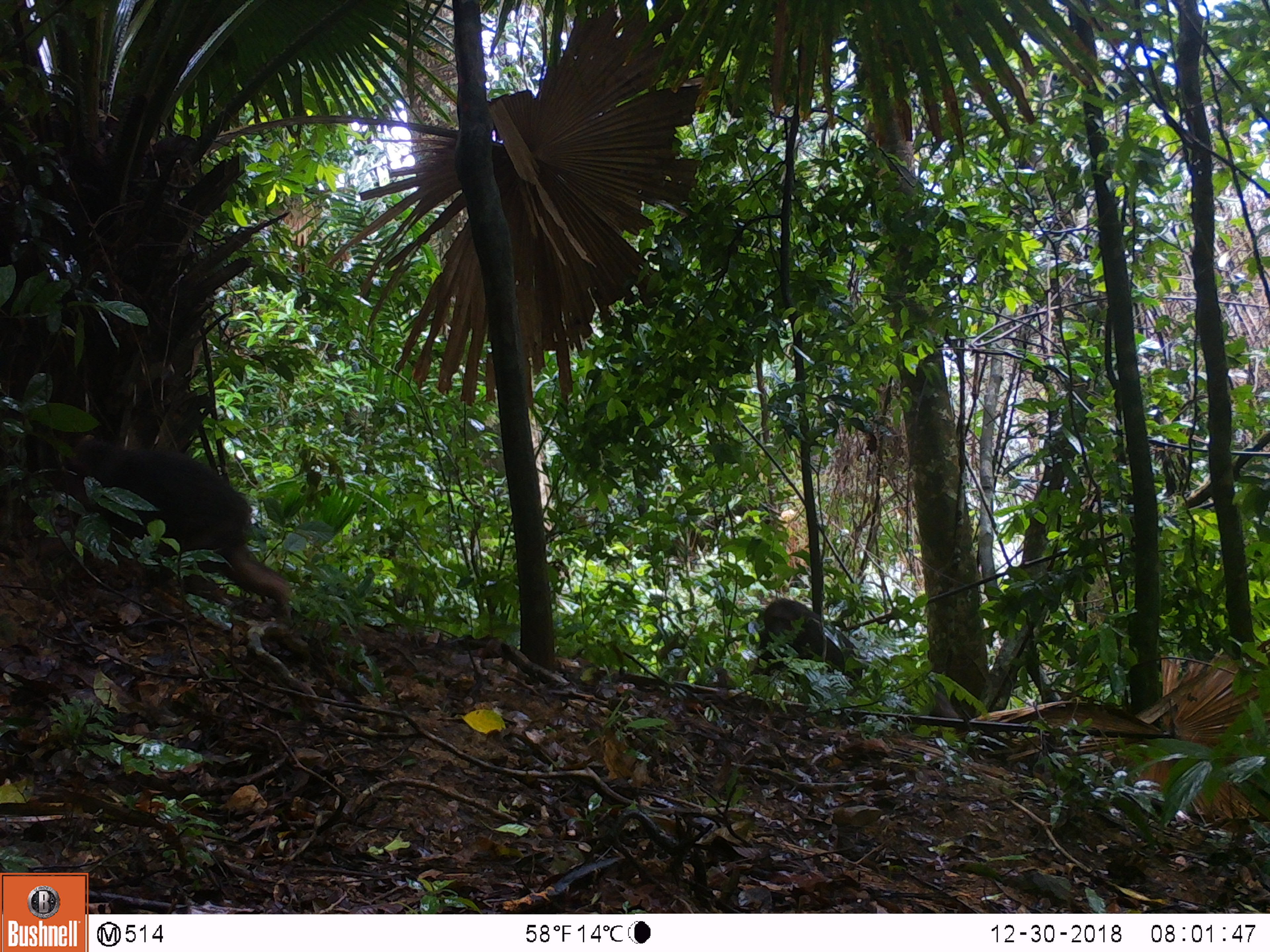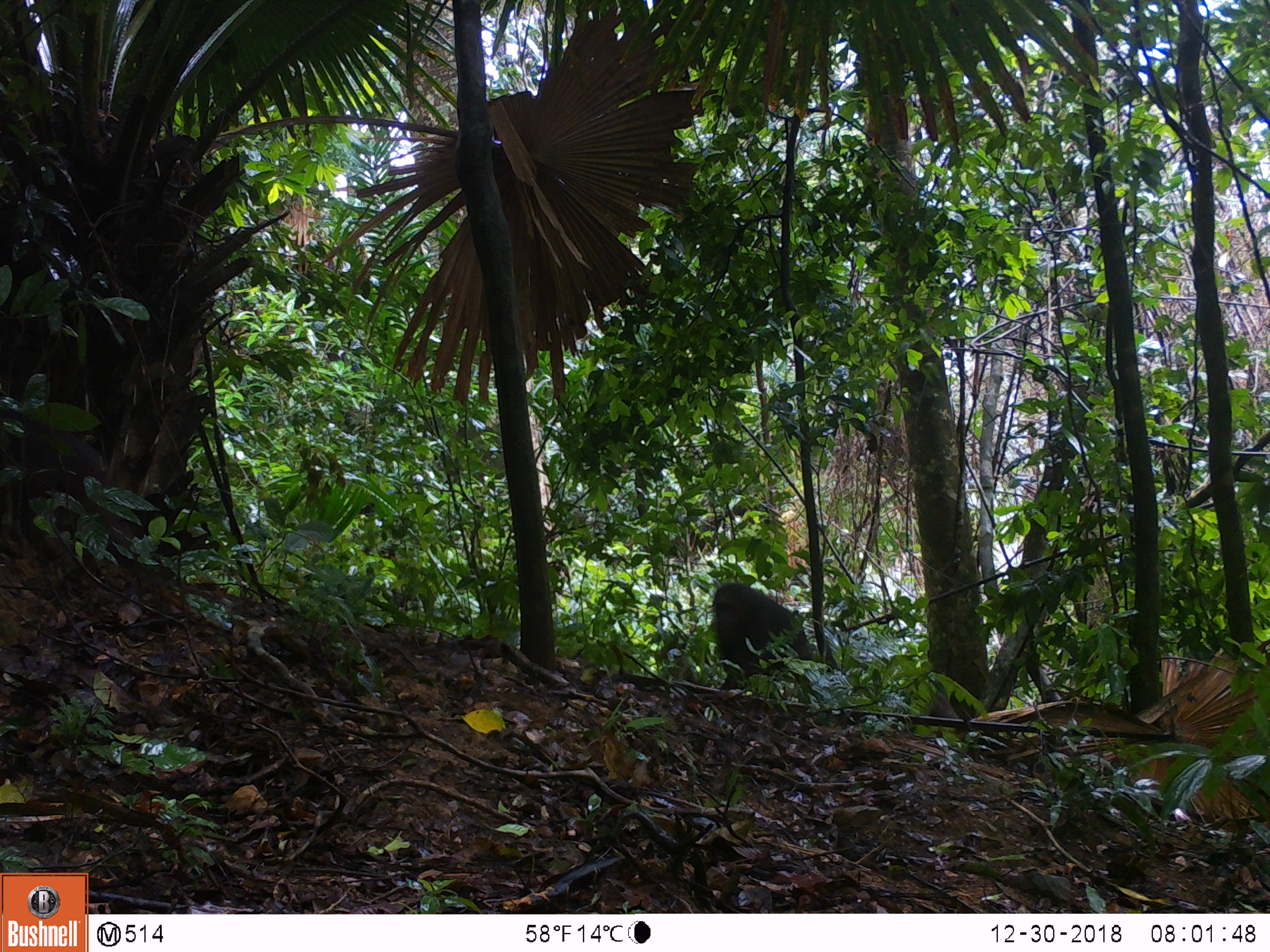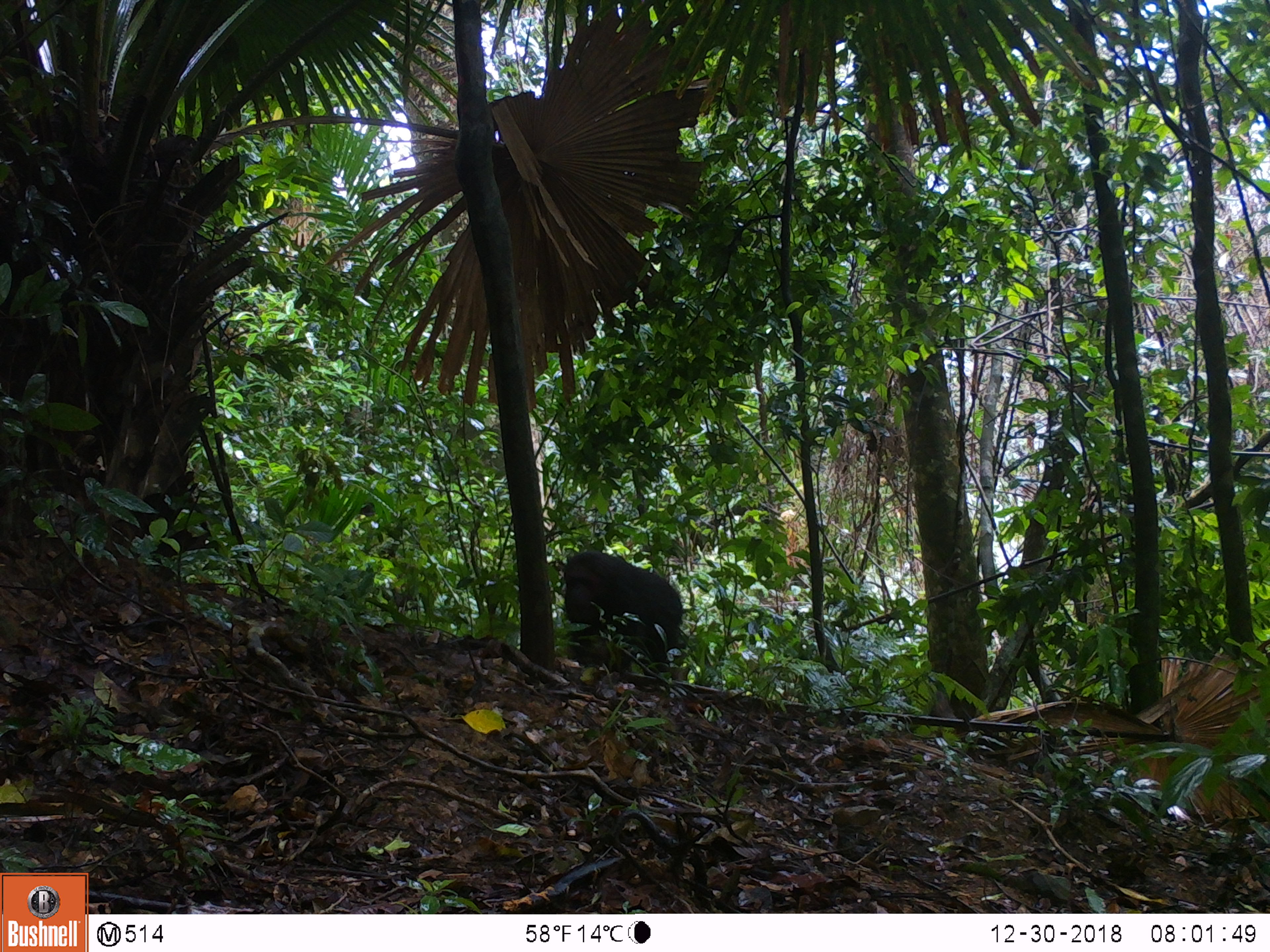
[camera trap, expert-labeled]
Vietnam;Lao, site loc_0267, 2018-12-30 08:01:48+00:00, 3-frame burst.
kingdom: Animalia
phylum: Chordata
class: Mammalia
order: Primates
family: Cercopithecidae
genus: Macaca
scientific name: Macaca arctoides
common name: stump-tailed macaque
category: stump tailed macaque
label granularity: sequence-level